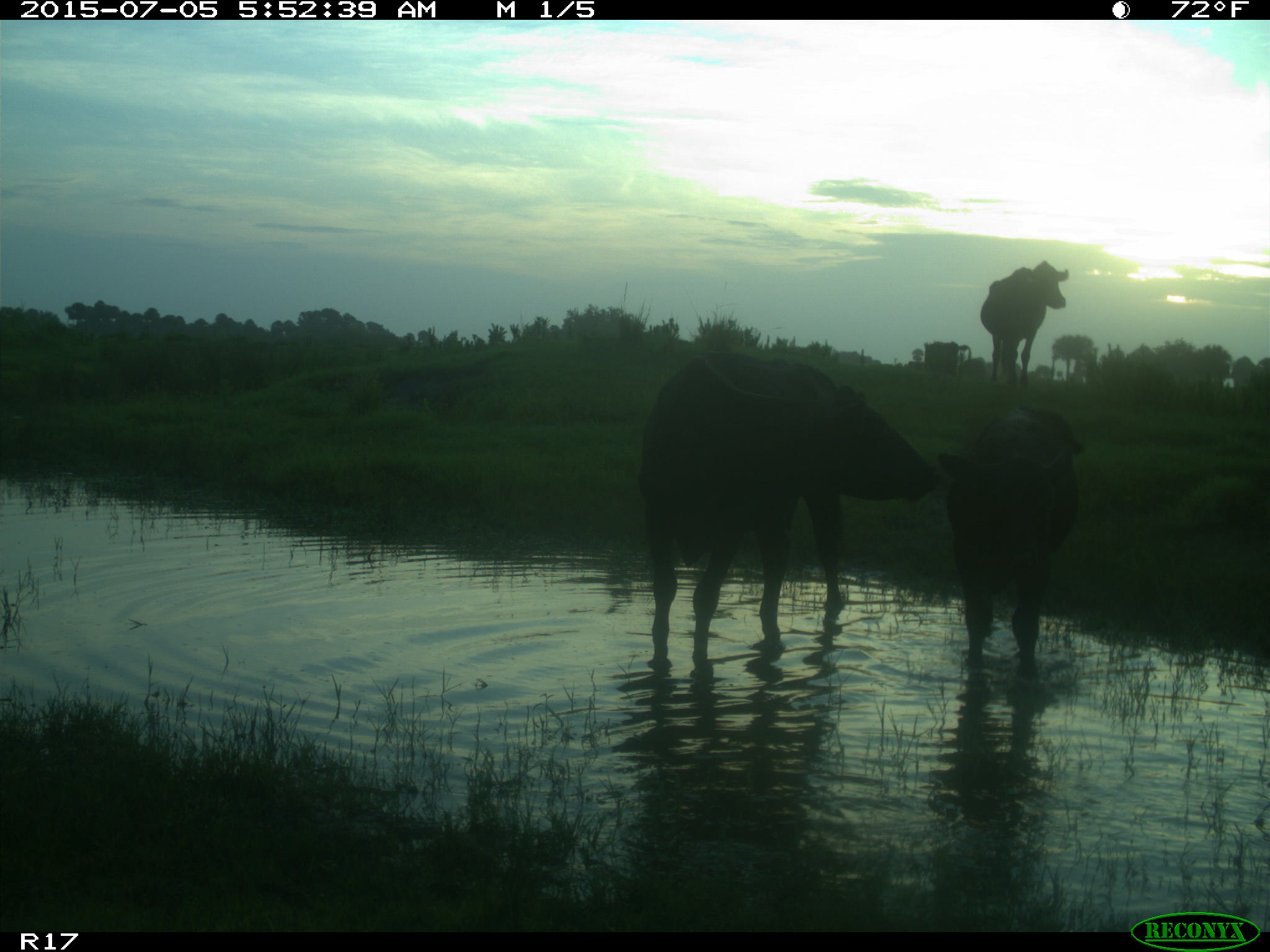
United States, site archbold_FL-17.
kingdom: Animalia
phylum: Chordata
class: Mammalia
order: Artiodactyla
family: Bovidae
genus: Bos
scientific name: Bos taurus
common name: domestic cow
Bos taurus (domestic cow).